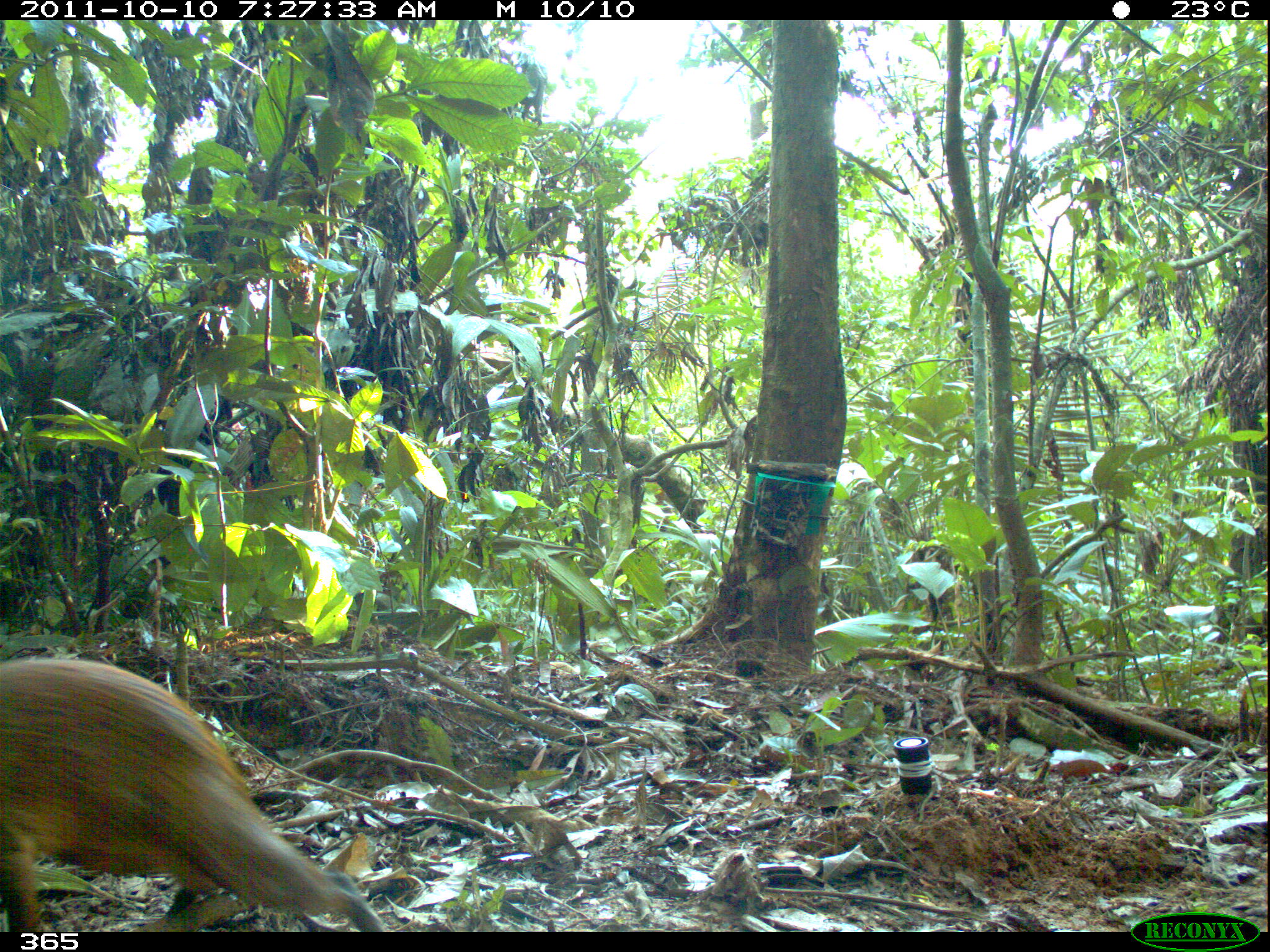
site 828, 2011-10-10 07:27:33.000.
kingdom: Animalia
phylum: Chordata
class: Mammalia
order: Rodentia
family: Dasyproctidae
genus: Dasyprocta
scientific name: Dasyprocta punctata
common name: central american agouti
Dasyprocta punctata (central american agouti).